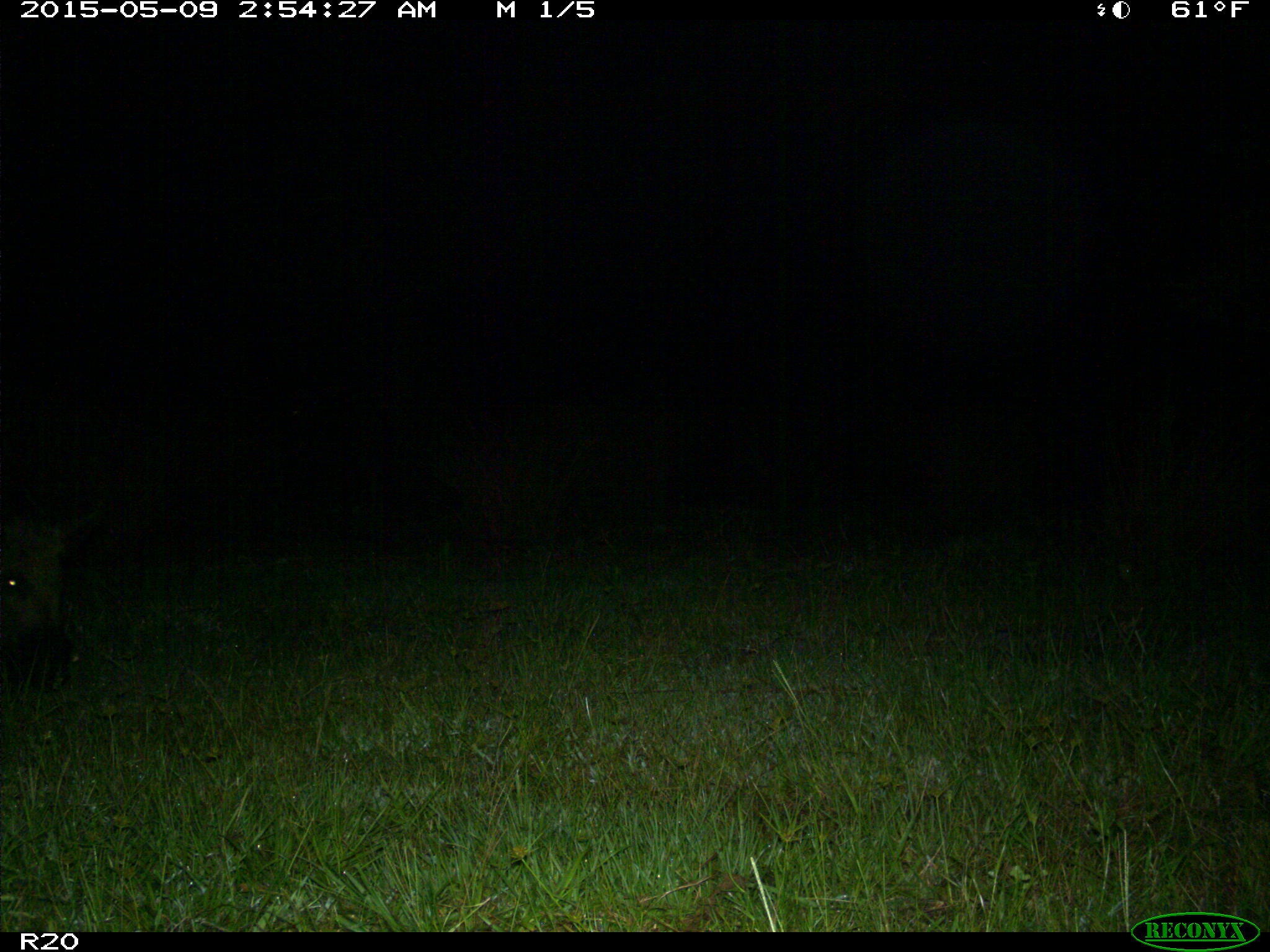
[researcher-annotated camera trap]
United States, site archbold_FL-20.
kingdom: Animalia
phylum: Chordata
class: Mammalia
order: Artiodactyla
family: Suidae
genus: Sus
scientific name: Sus scrofa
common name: wild boar